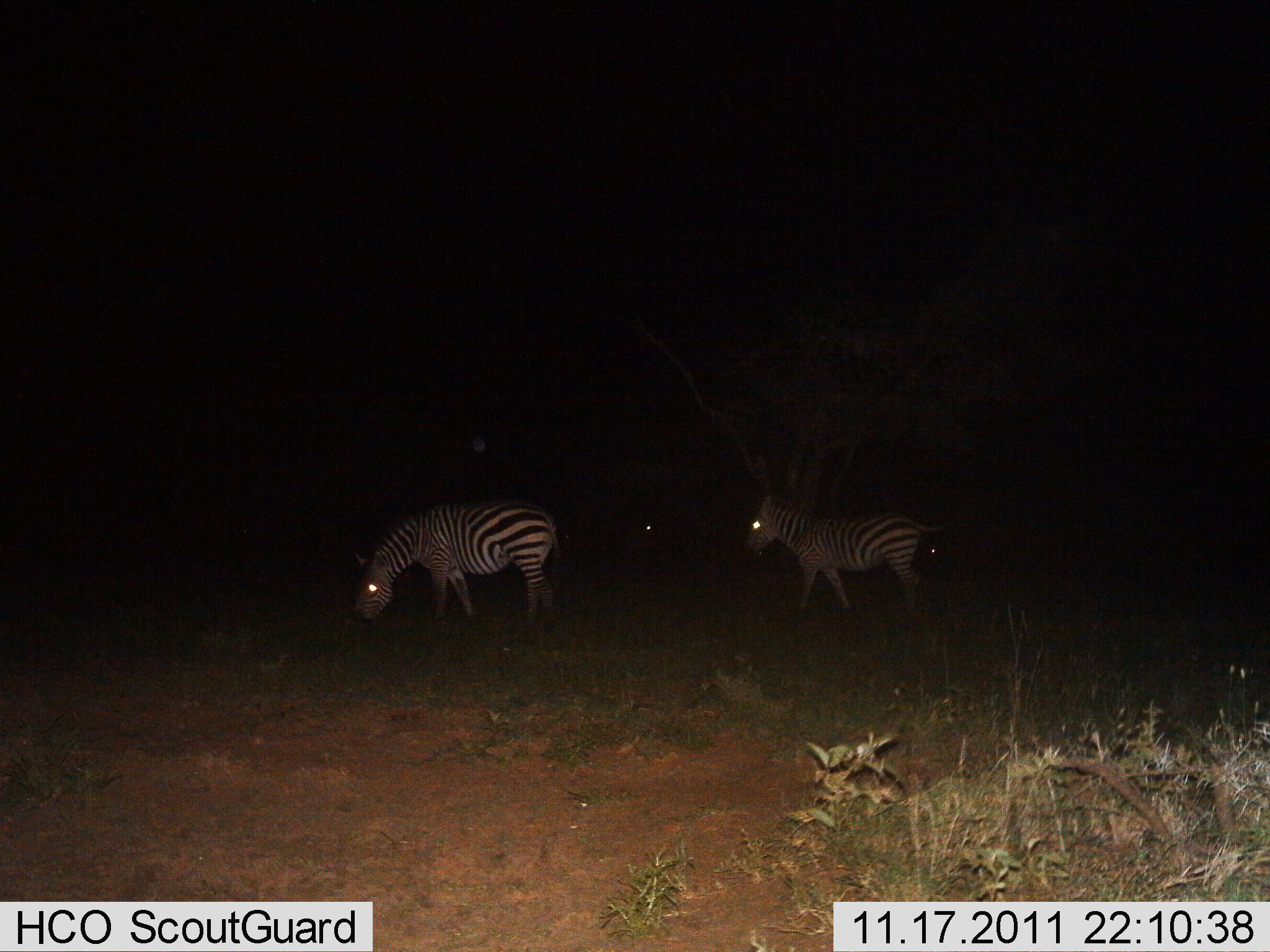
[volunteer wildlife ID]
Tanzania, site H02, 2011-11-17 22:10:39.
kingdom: Animalia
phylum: Chordata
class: Mammalia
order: Perissodactyla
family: Equidae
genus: Equus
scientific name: Equus quagga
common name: plains zebra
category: zebra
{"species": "zebra (plains zebra) (Equus quagga)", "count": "2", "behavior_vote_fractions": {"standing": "64%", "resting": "0%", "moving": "27%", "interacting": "0%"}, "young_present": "0%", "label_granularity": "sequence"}